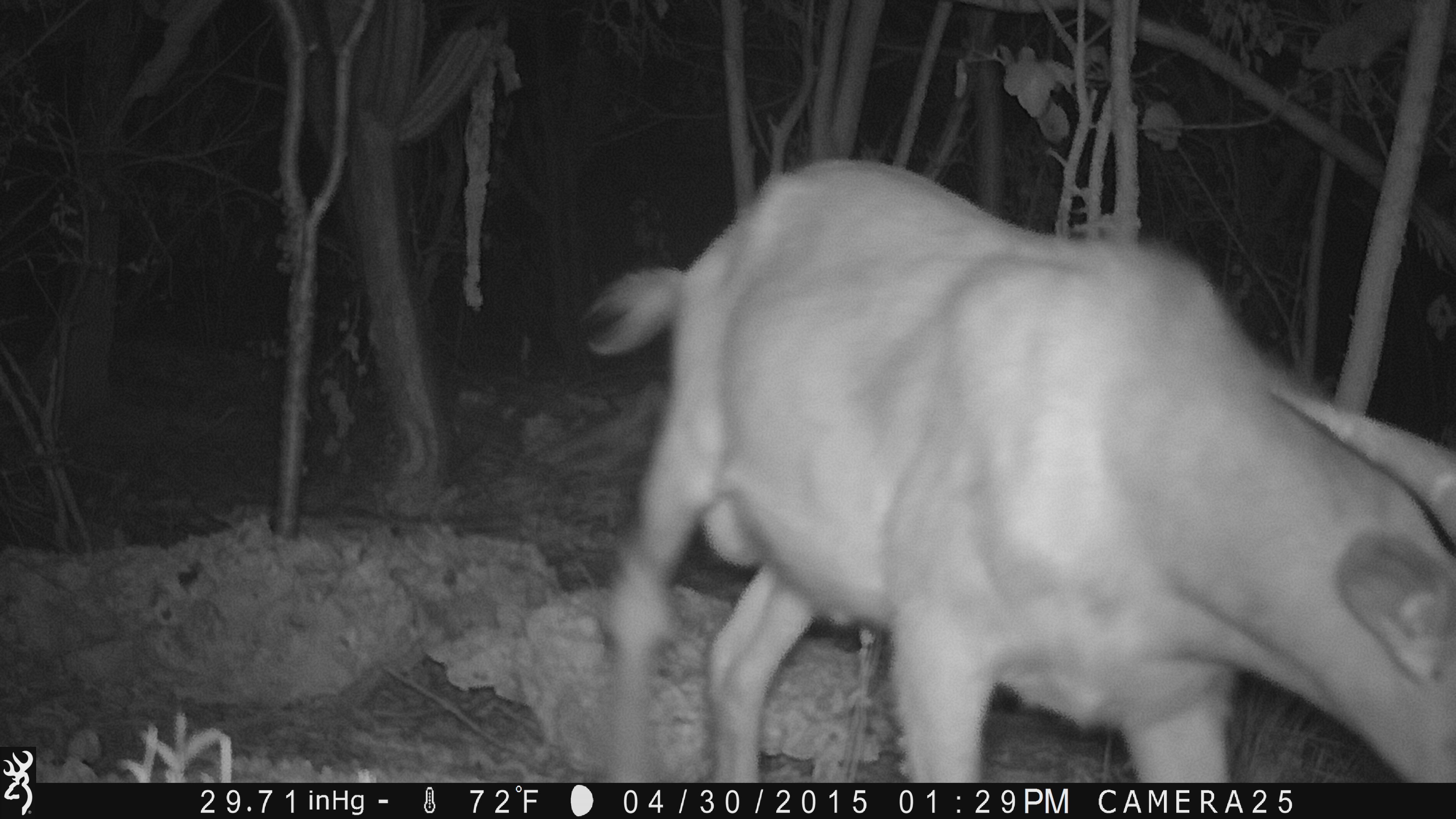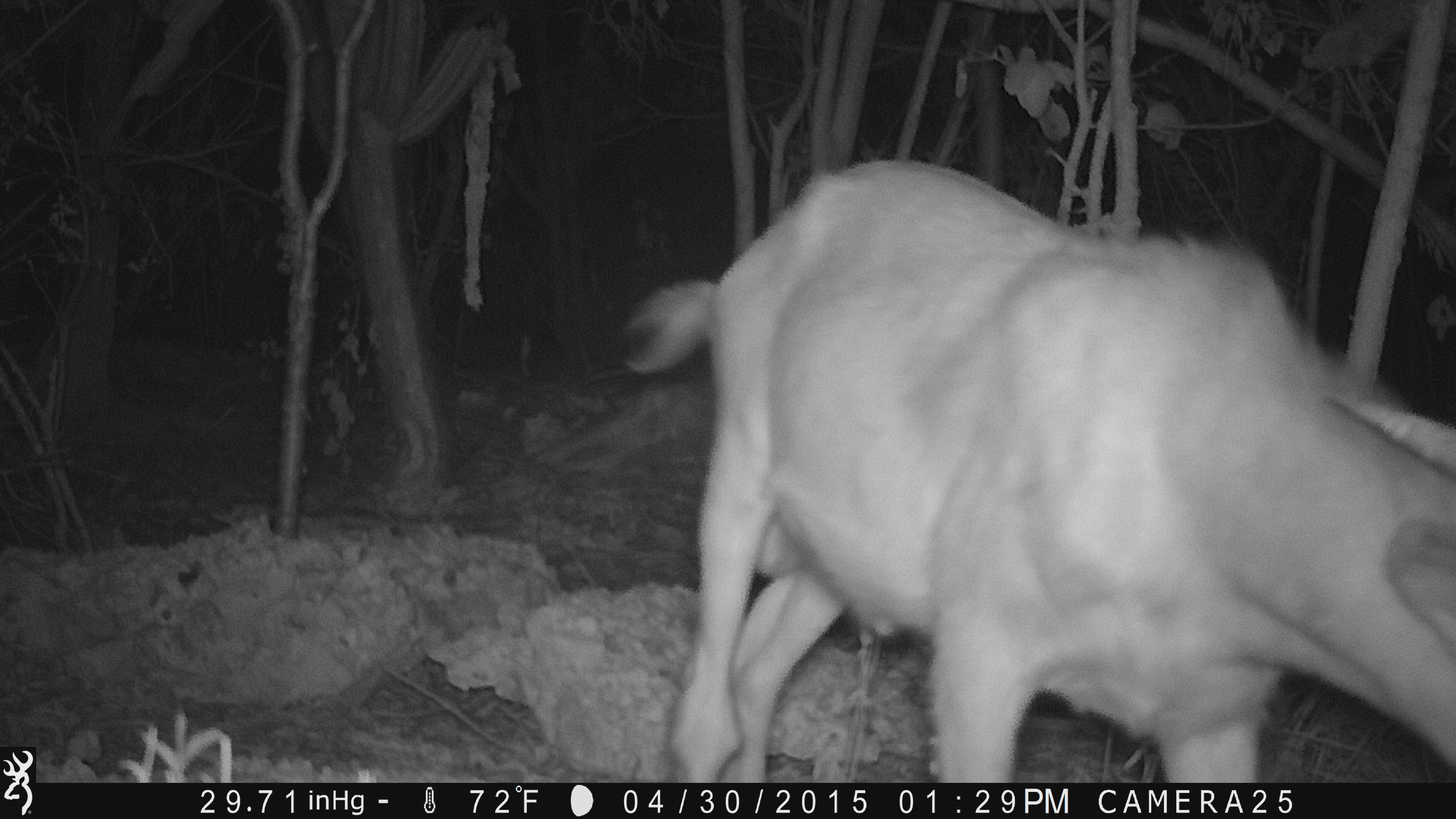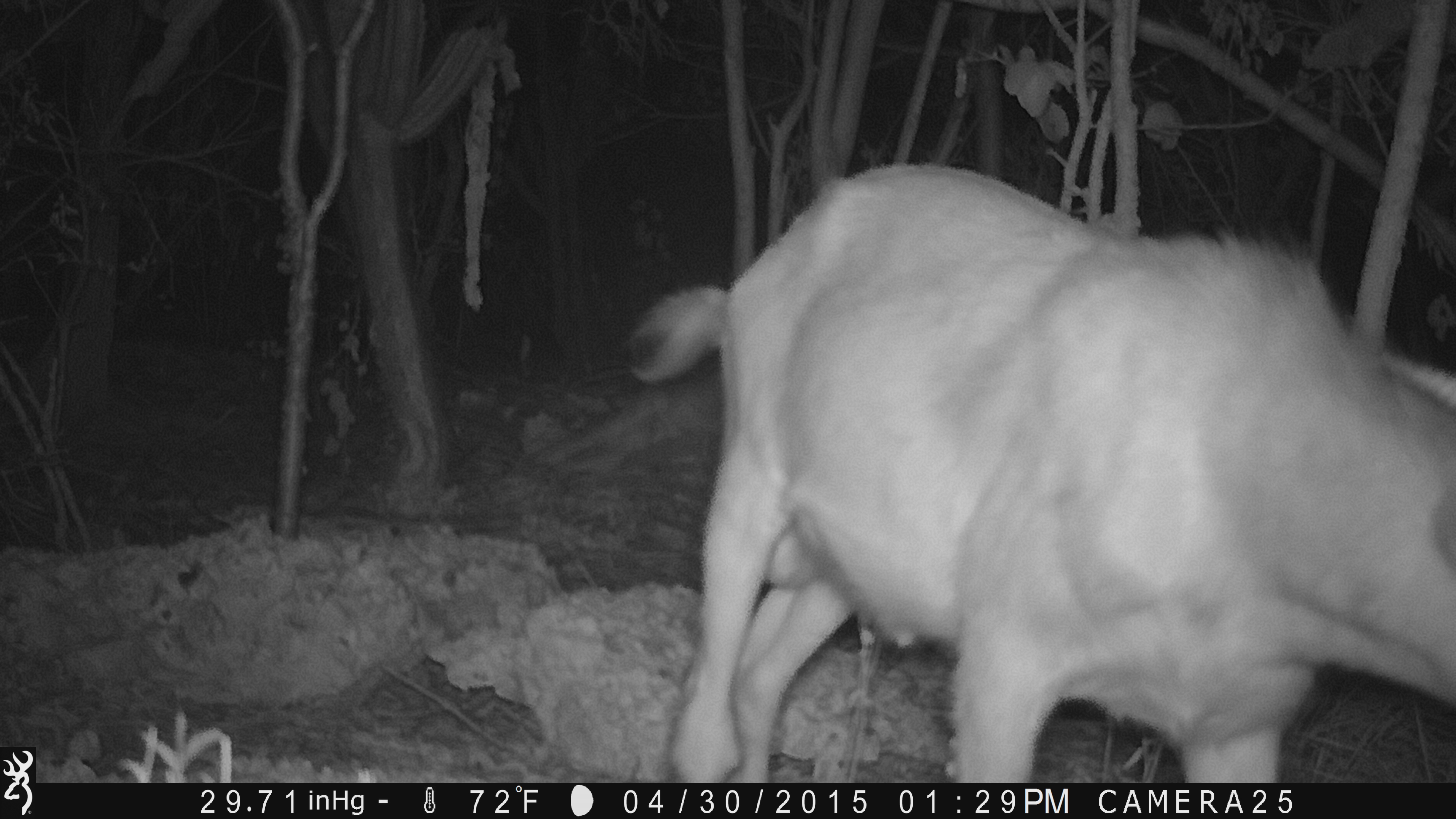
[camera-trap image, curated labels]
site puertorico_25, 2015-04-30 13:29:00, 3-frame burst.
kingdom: Animalia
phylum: Chordata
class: Mammalia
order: Artiodactyla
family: Bovidae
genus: Capra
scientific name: Capra hircus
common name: goat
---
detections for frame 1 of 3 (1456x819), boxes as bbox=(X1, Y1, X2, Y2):
goat: bbox=(567, 161, 1445, 787)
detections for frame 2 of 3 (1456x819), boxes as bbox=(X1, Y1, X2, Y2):
goat: bbox=(615, 161, 1456, 784)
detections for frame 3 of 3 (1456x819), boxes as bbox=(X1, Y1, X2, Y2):
goat: bbox=(620, 162, 1456, 785)